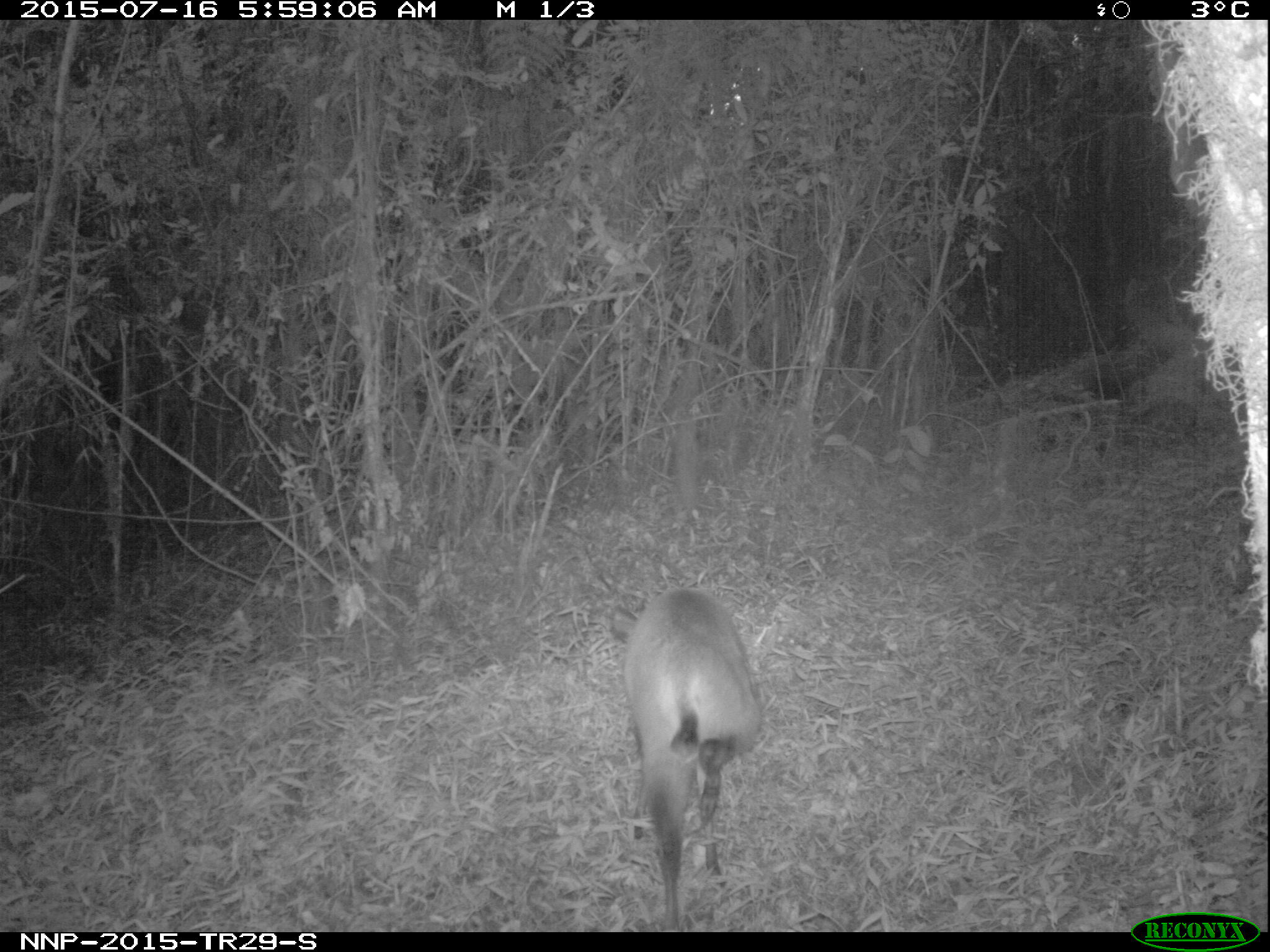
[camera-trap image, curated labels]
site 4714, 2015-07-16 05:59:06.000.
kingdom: Animalia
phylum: Chordata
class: Mammalia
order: Artiodactyla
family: Bovidae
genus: Cephalophus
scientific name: Cephalophus nigrifrons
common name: black-fronted duiker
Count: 1.